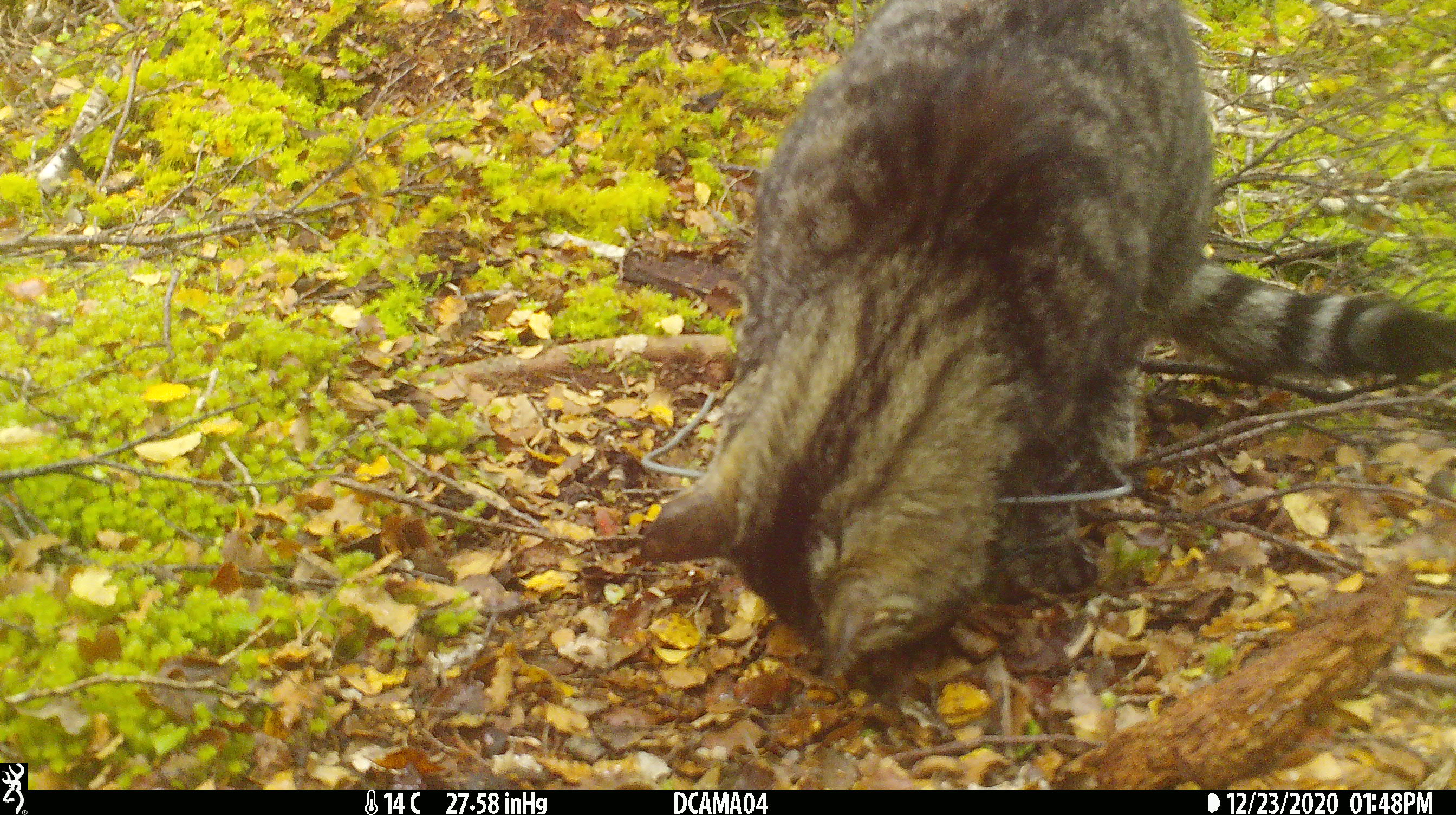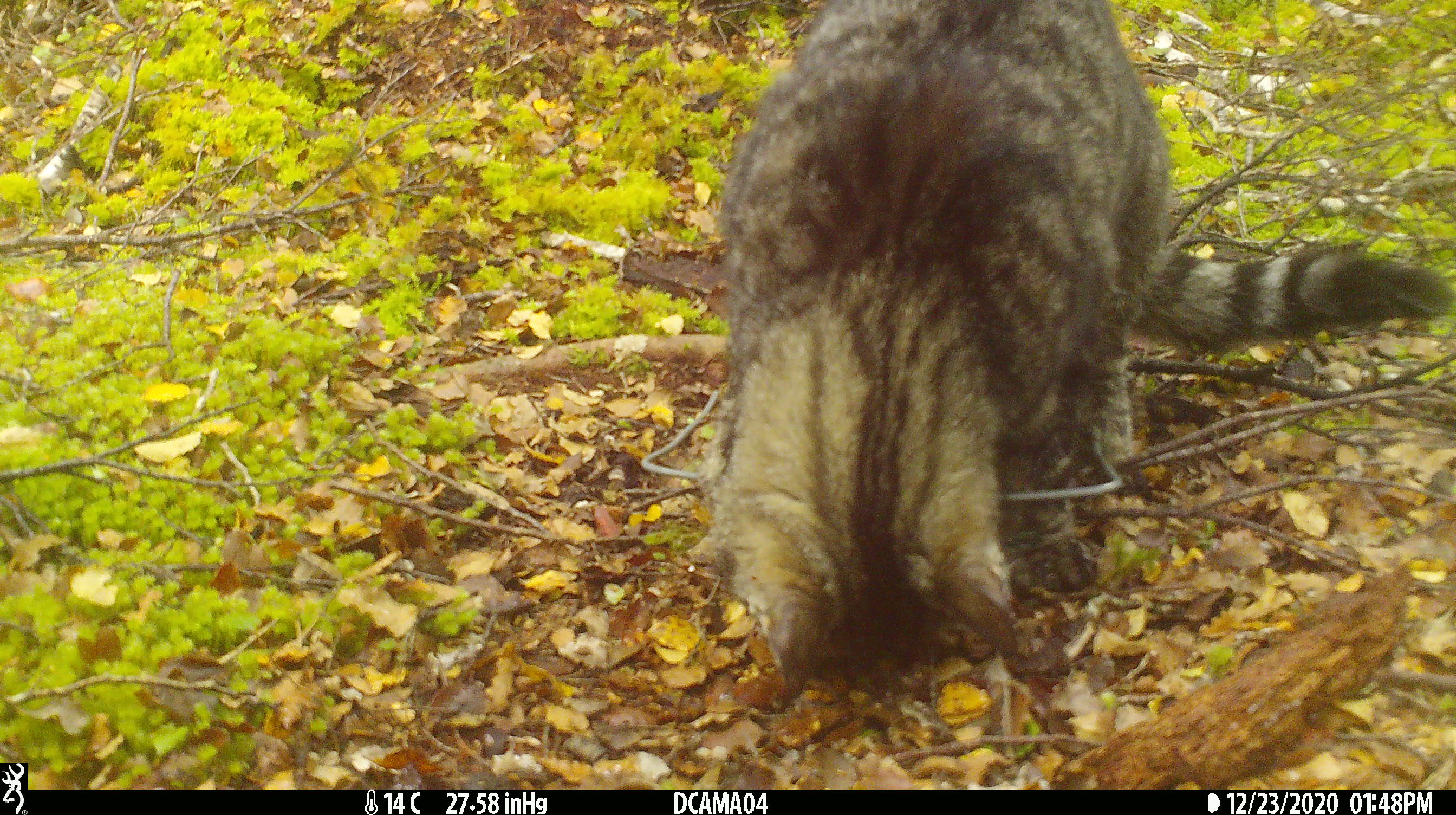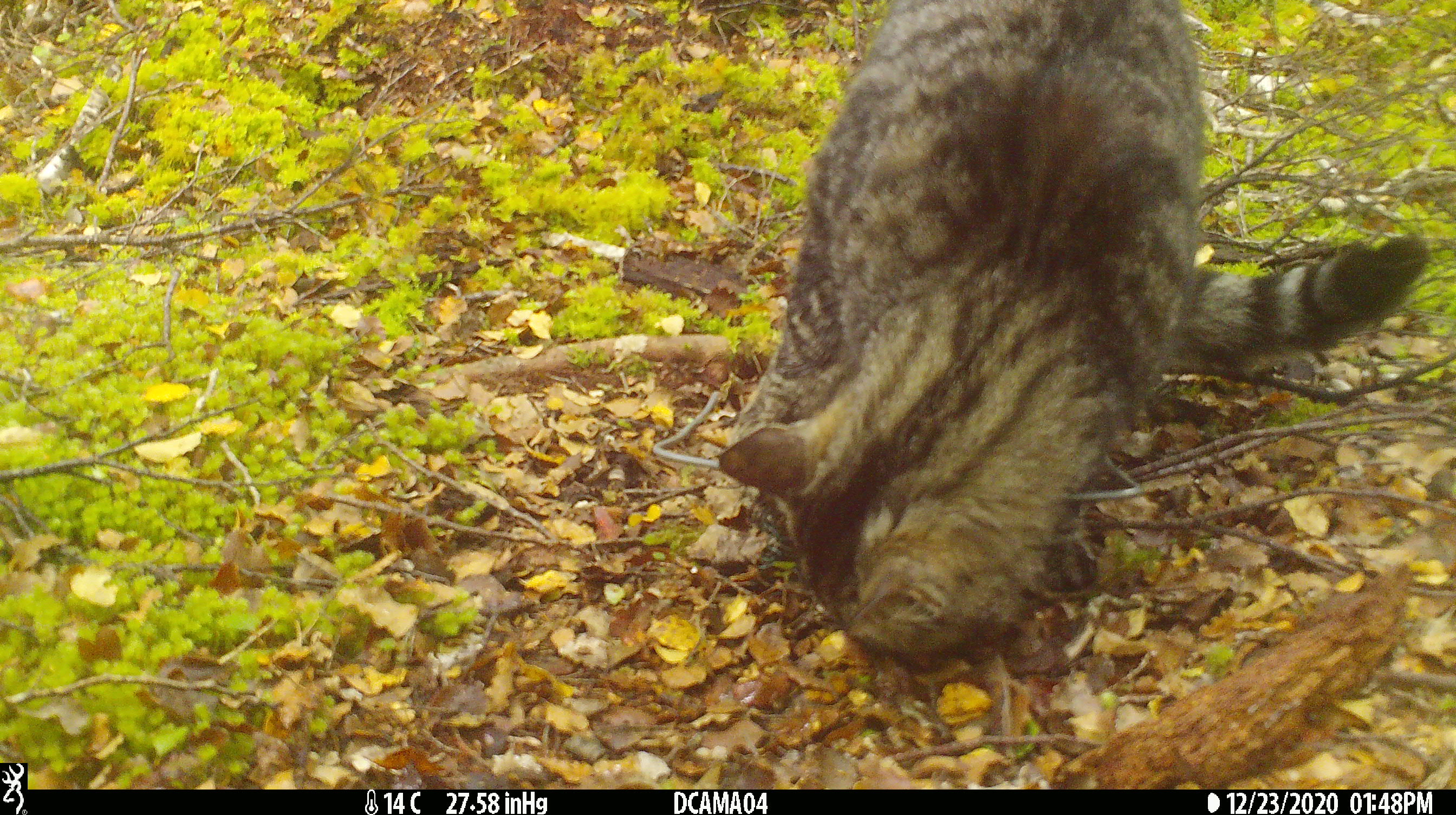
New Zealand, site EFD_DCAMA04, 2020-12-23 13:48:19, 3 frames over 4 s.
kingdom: Animalia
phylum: Chordata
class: Mammalia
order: Carnivora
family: Felidae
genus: Felis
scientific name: Felis catus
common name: domestic cat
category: cat